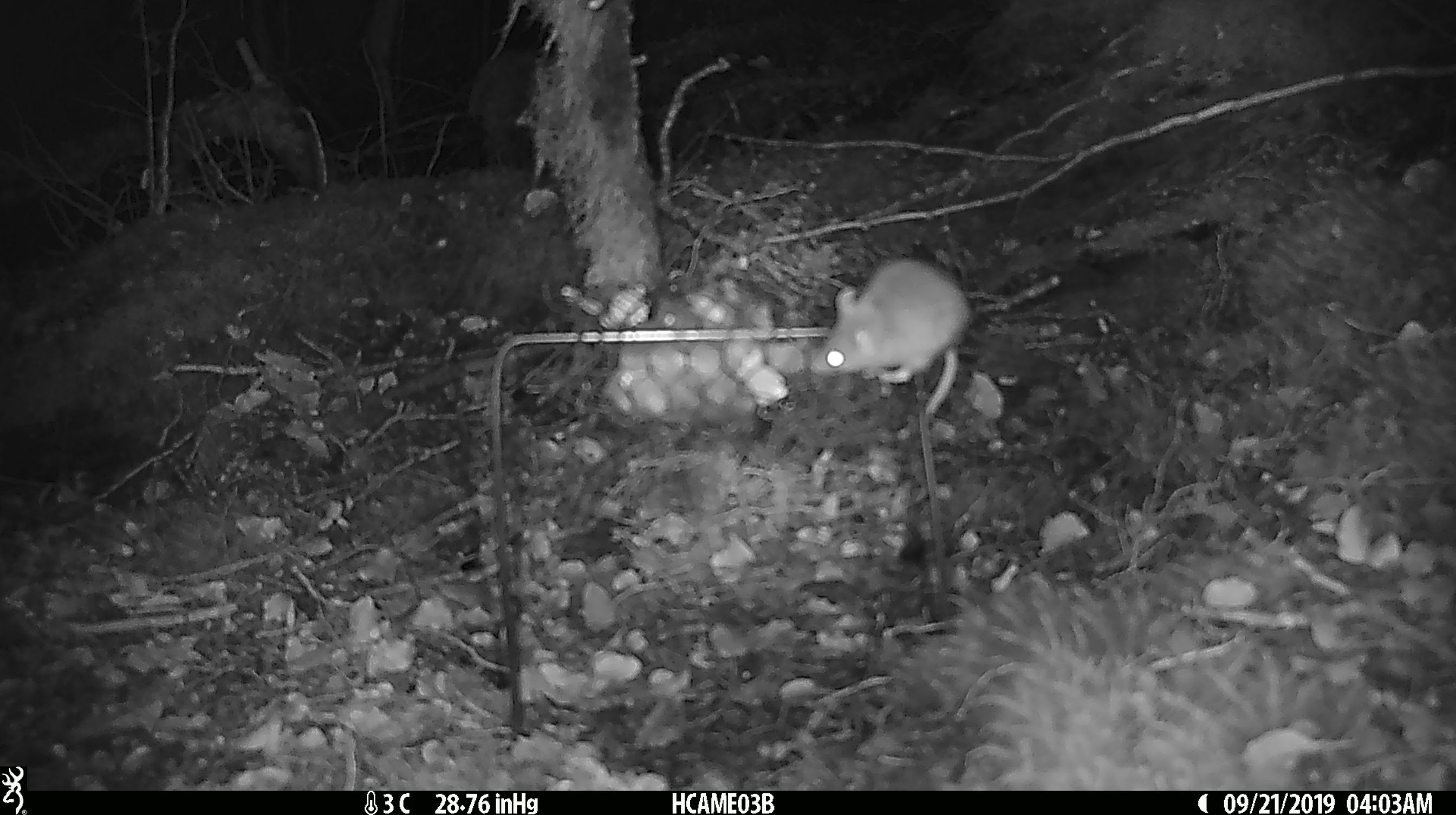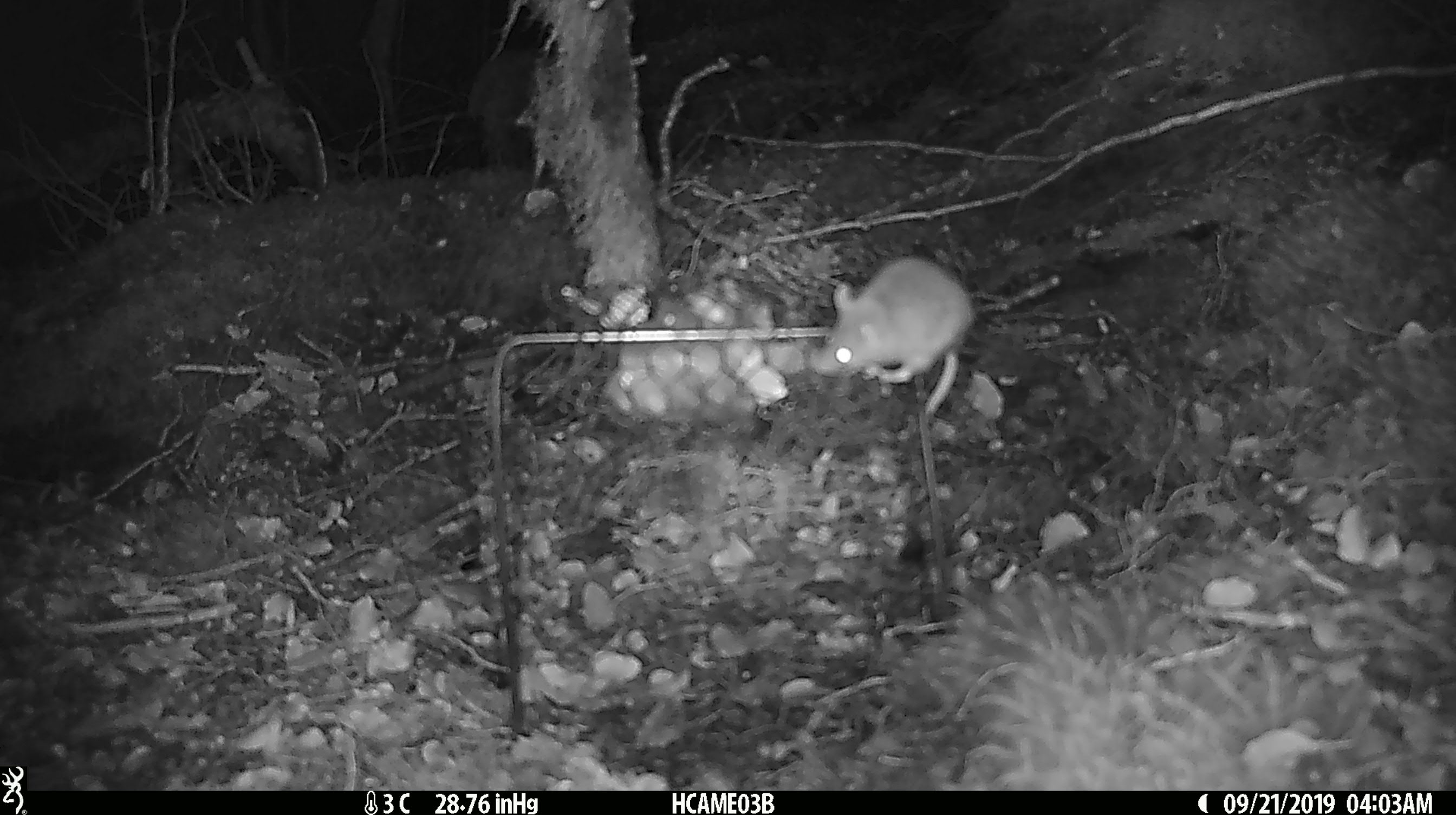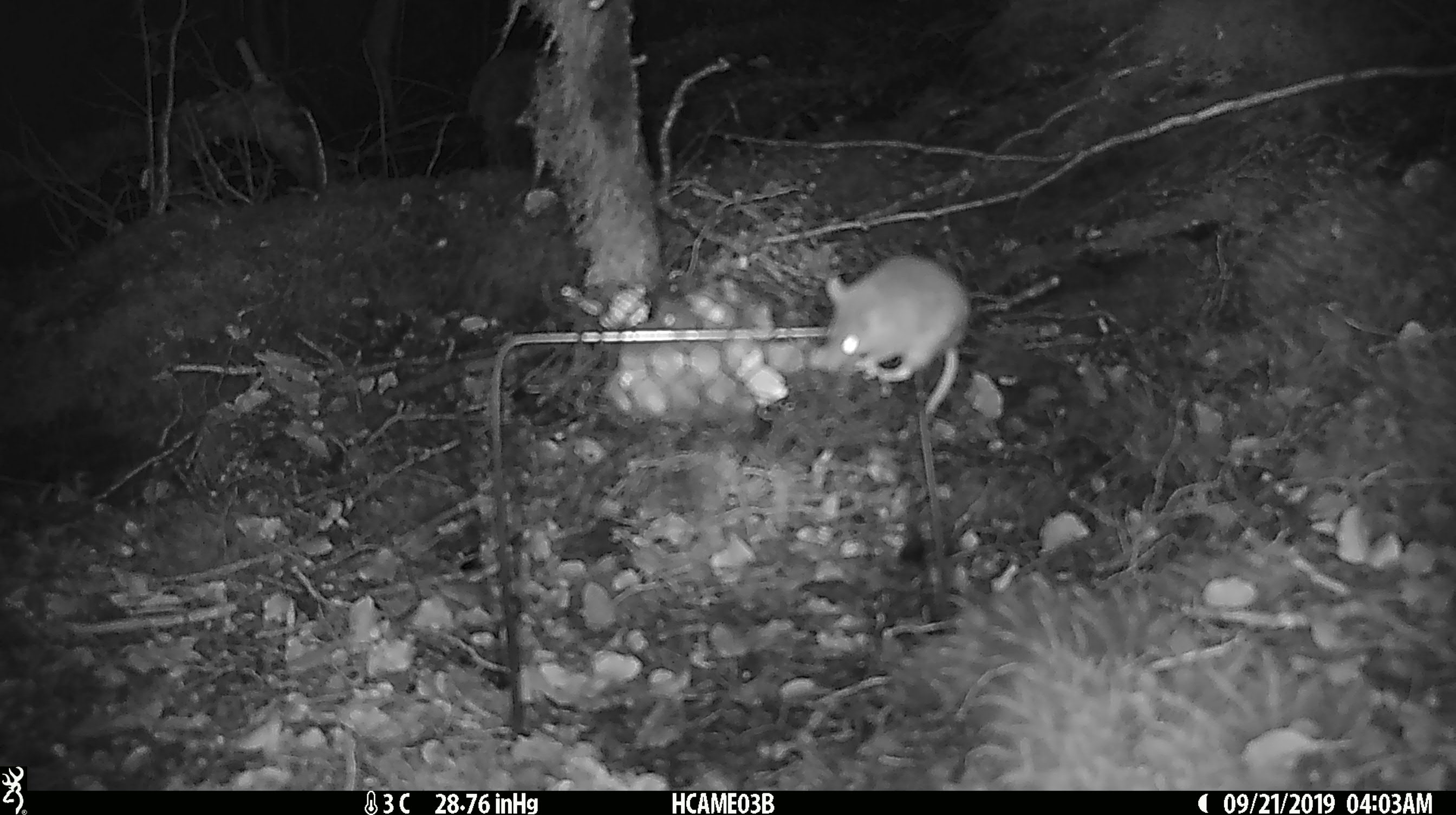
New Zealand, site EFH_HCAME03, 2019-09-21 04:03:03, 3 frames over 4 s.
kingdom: Animalia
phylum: Chordata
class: Mammalia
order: Rodentia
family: Muridae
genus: Mus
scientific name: Mus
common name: mouse